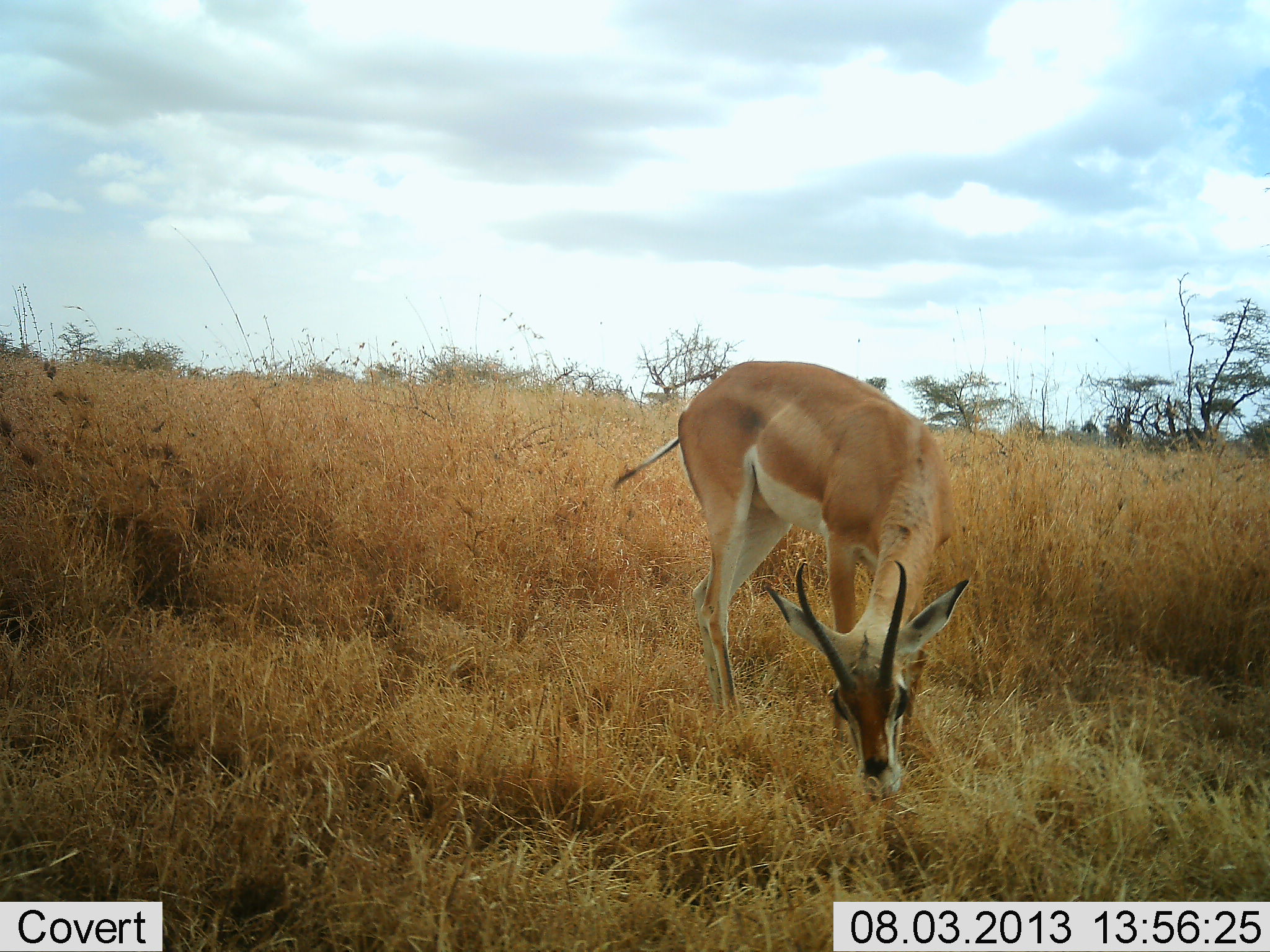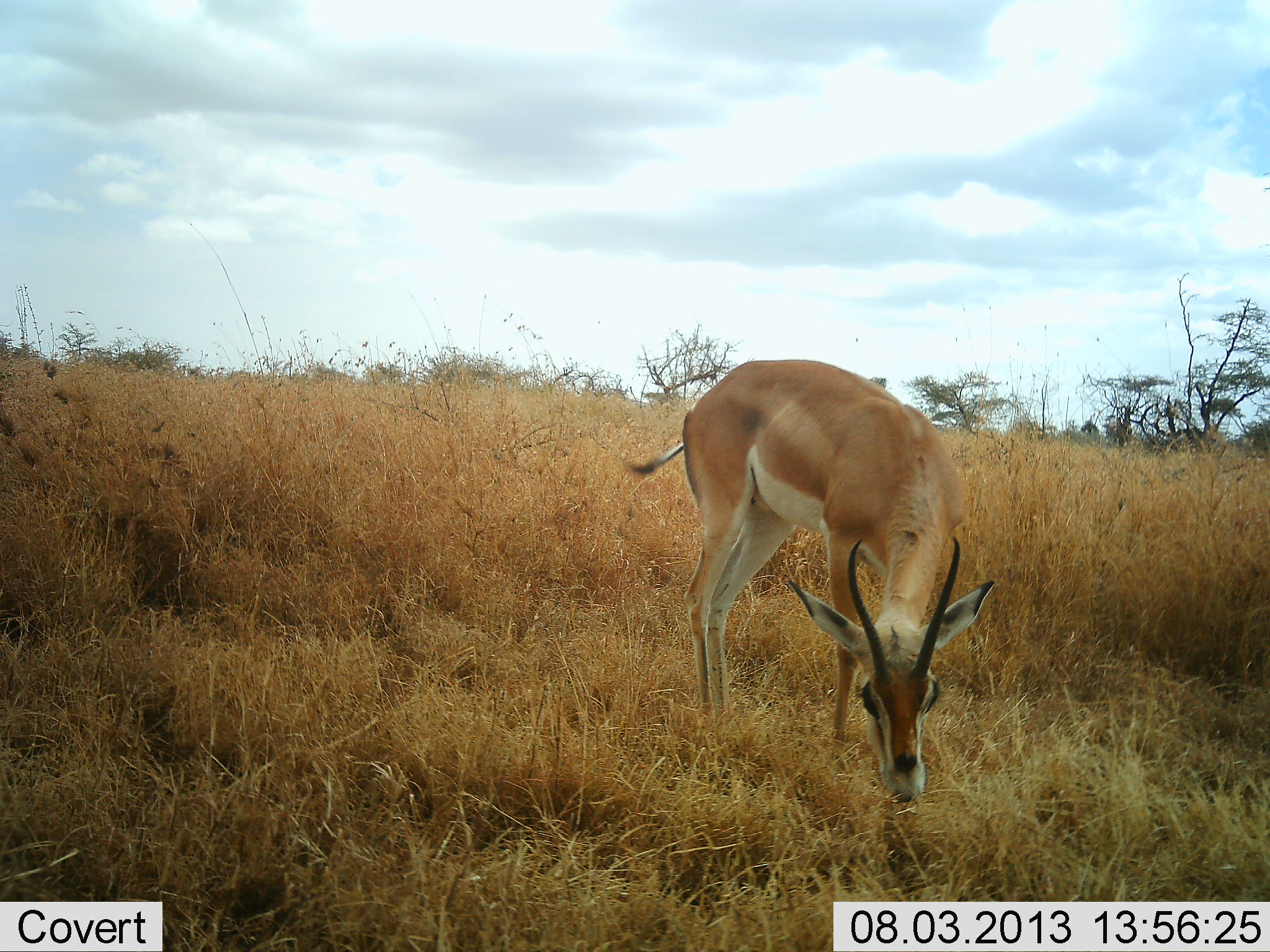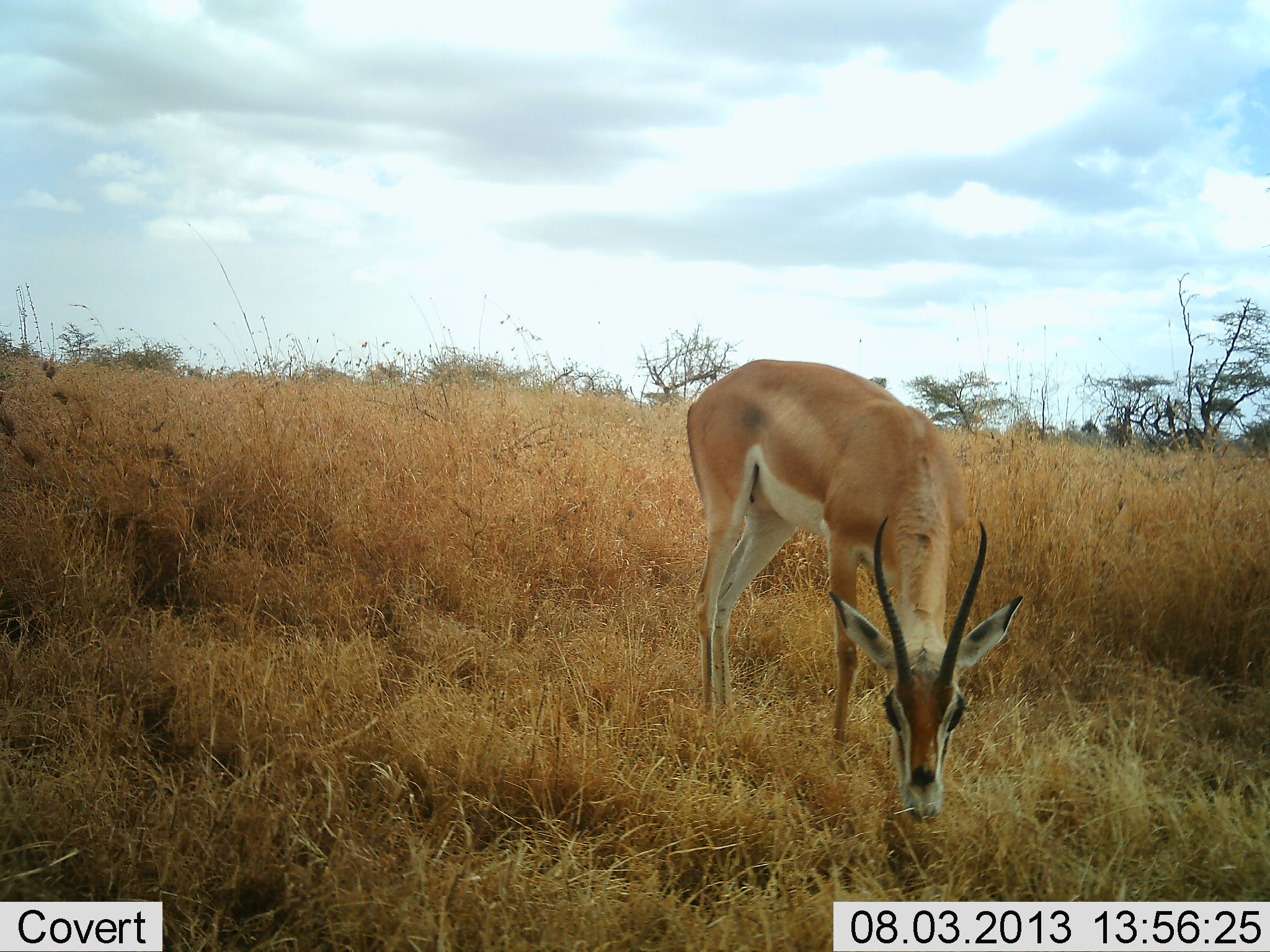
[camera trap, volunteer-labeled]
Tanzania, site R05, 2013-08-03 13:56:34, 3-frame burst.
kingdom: Animalia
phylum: Chordata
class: Mammalia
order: Artiodactyla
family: Bovidae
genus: Nanger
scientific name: Nanger granti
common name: grant's gazelle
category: gazellegrants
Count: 1.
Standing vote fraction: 23%.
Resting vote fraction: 0%.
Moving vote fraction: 0%.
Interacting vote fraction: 0%.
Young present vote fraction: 0%.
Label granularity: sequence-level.